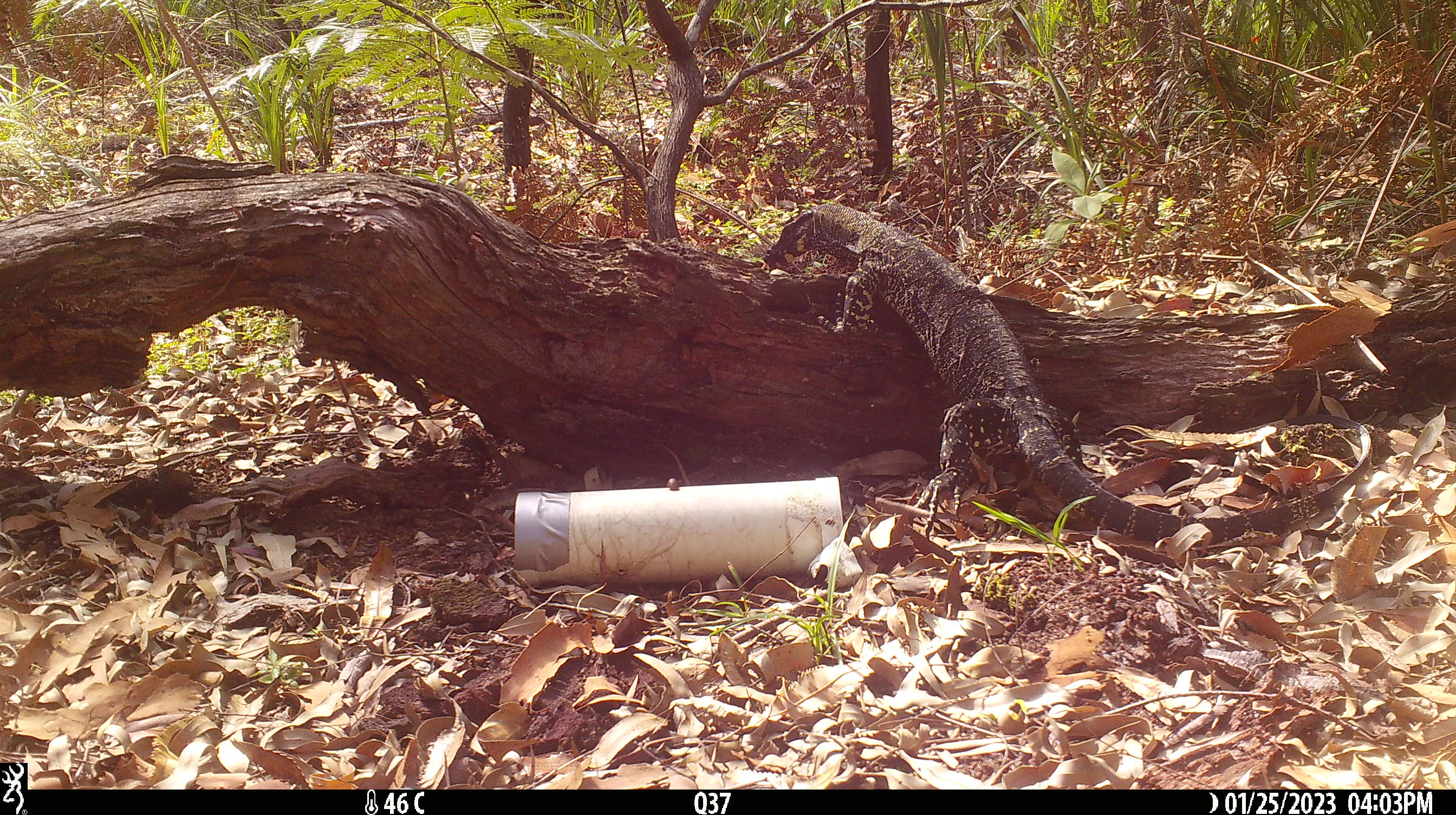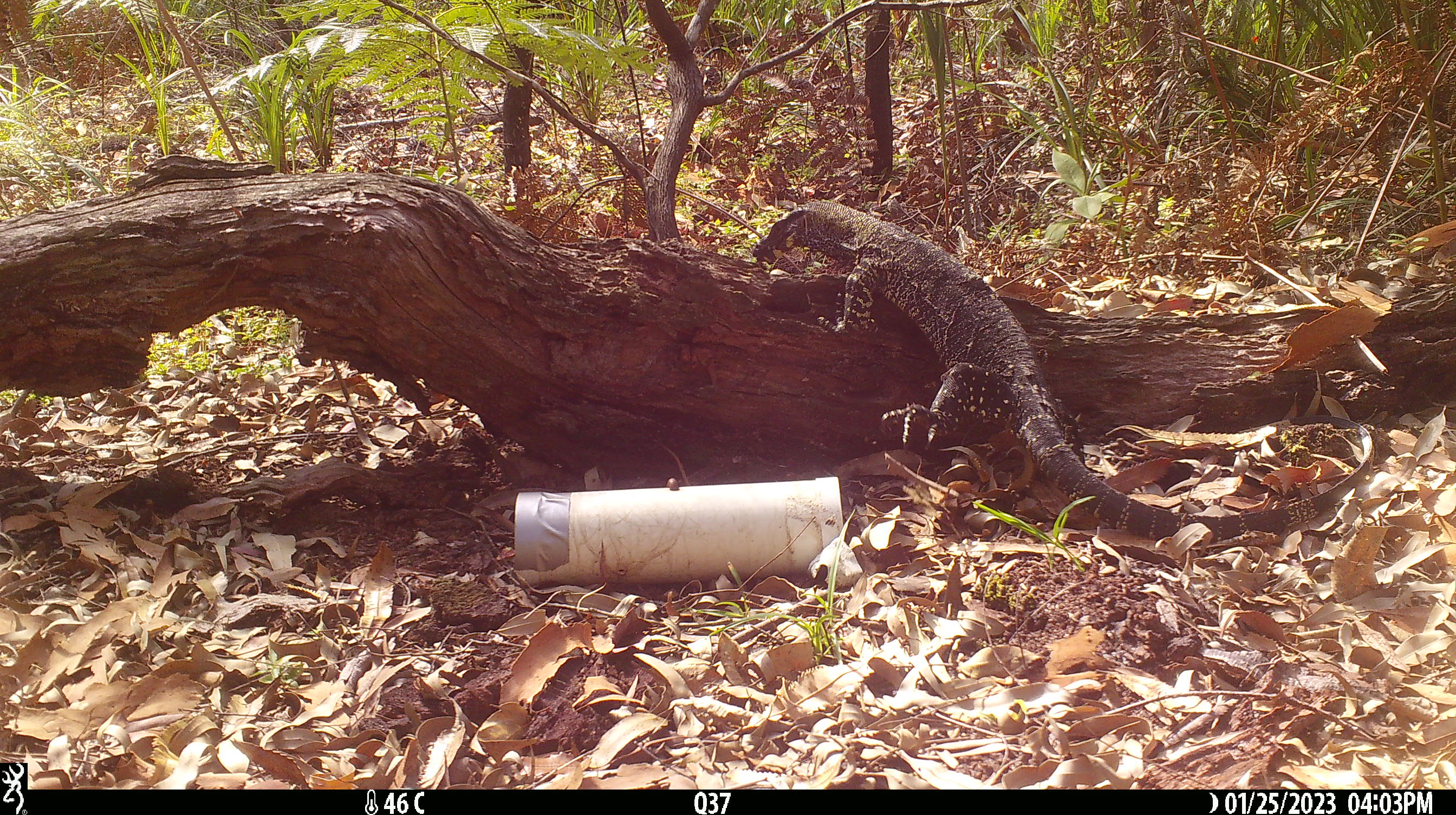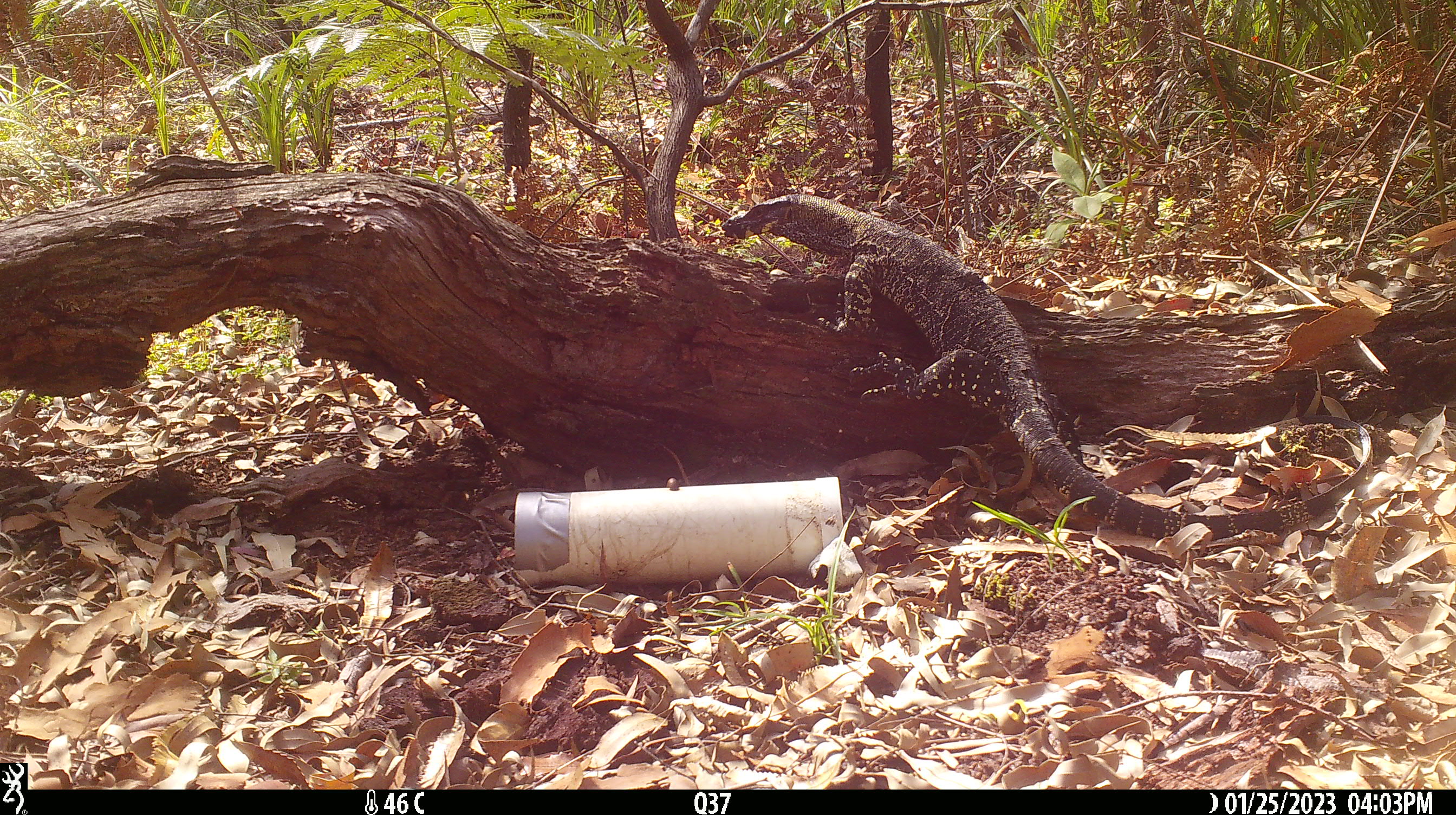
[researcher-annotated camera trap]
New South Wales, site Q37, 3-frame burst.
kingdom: Animalia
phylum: Chordata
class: Reptilia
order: Squamata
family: Varanidae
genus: Varanus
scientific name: Varanus varius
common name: lace monitor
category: goanna